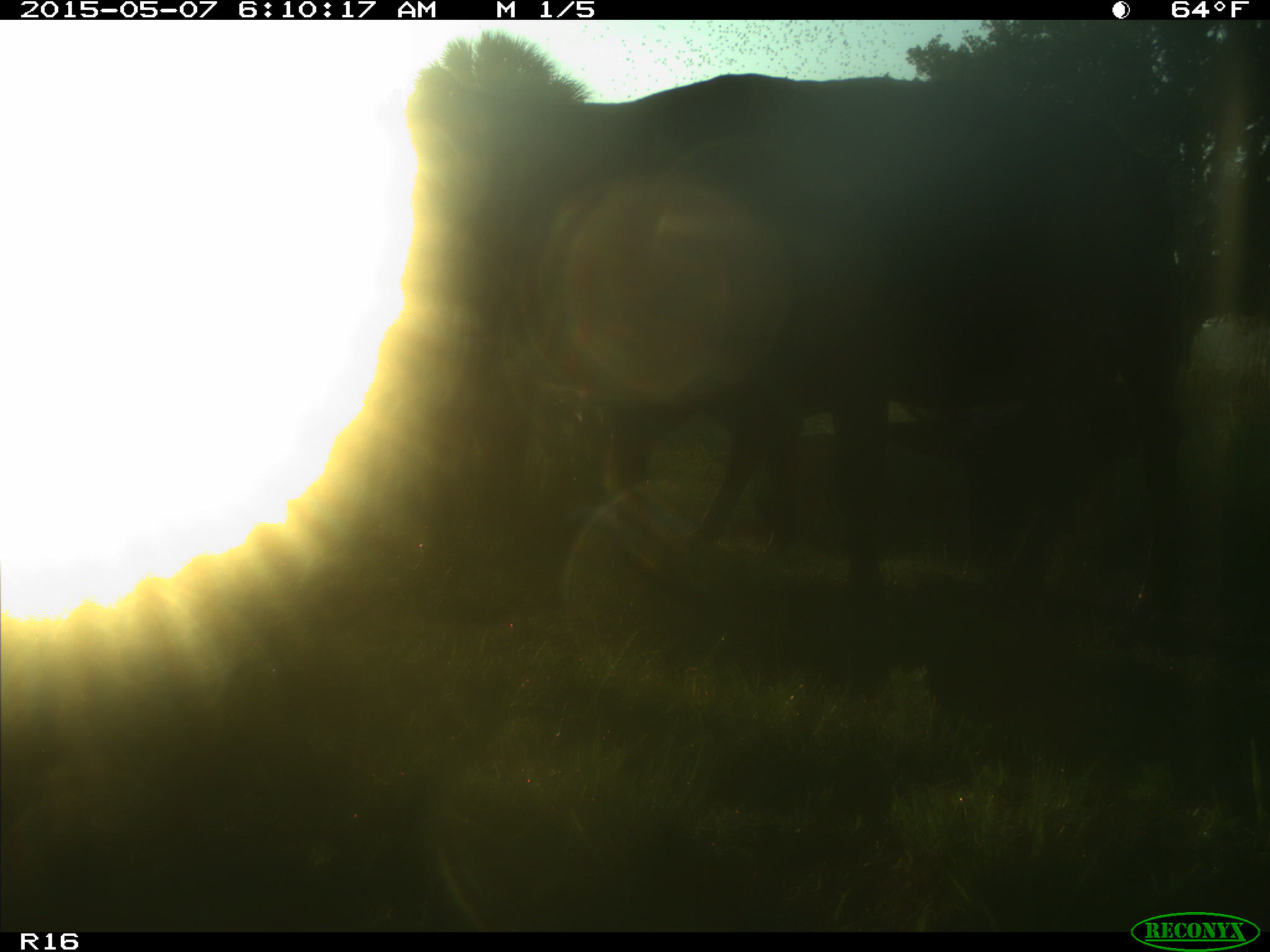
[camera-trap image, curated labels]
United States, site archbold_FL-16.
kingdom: Animalia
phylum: Chordata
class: Mammalia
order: Artiodactyla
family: Bovidae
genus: Bos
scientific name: Bos taurus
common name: domestic cow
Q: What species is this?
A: Bos taurus (domestic cow).